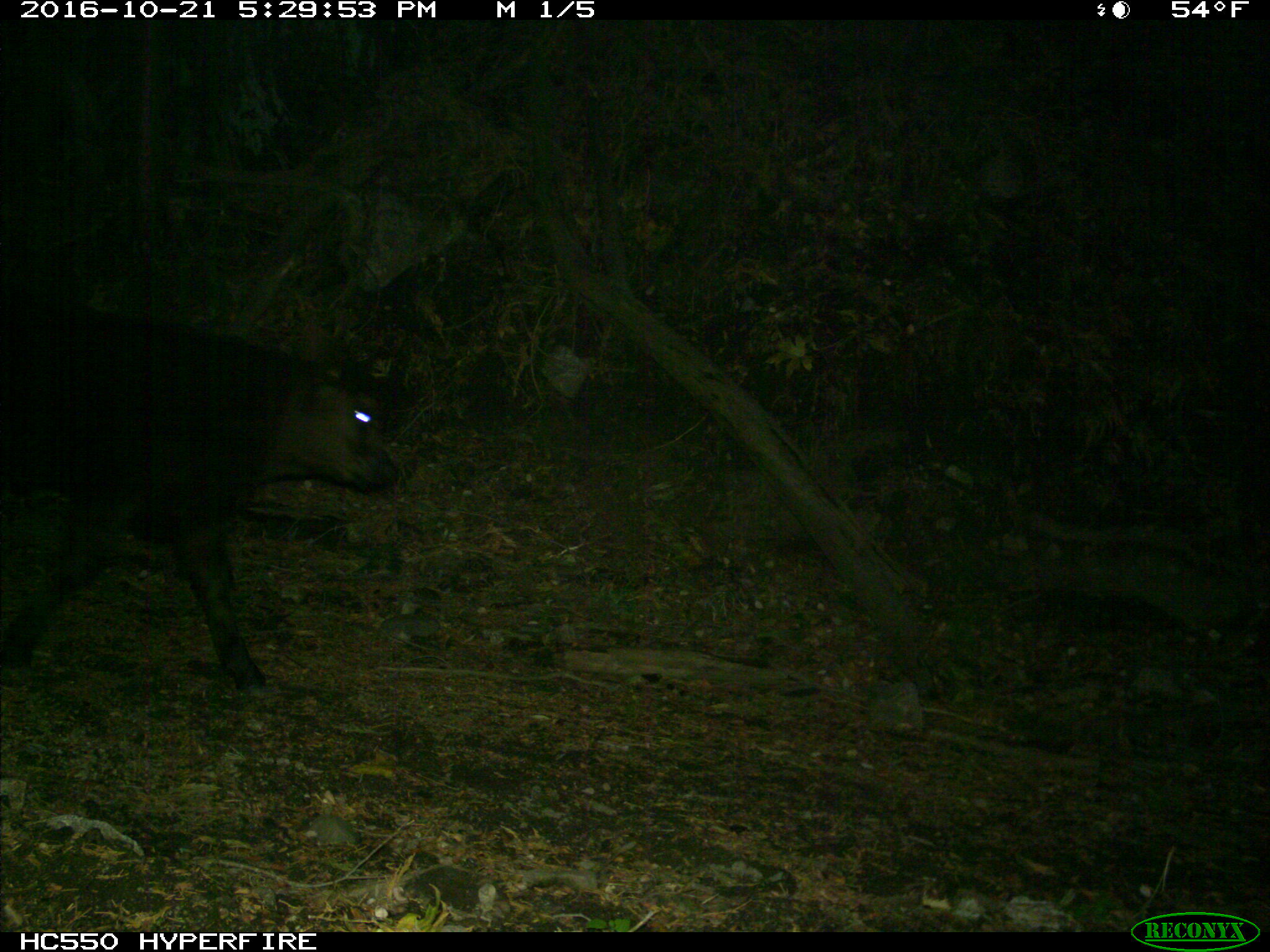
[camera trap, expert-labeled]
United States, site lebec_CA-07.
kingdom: Animalia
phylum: Chordata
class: Mammalia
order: Artiodactyla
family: Bovidae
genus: Bos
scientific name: Bos taurus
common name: domestic cow